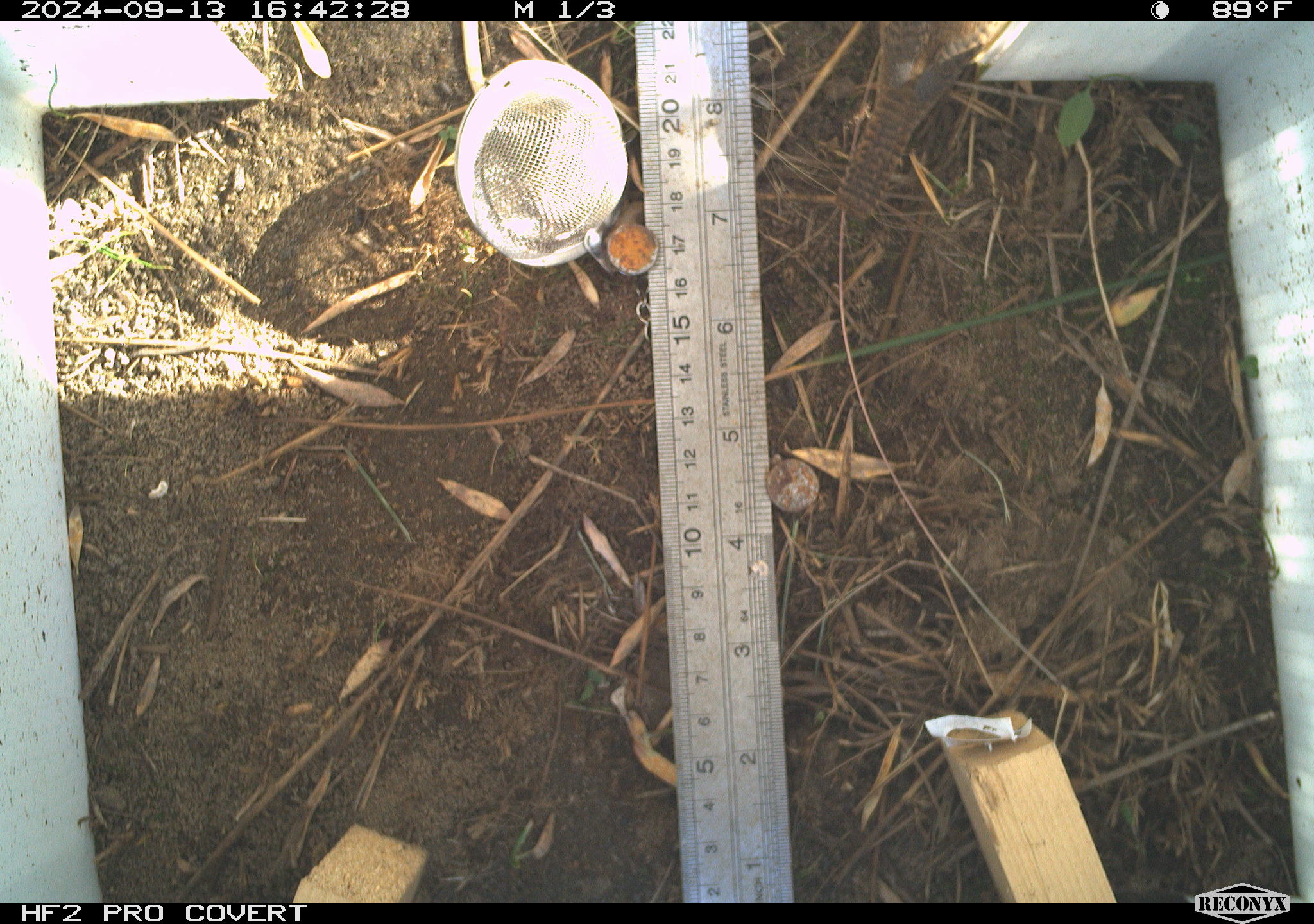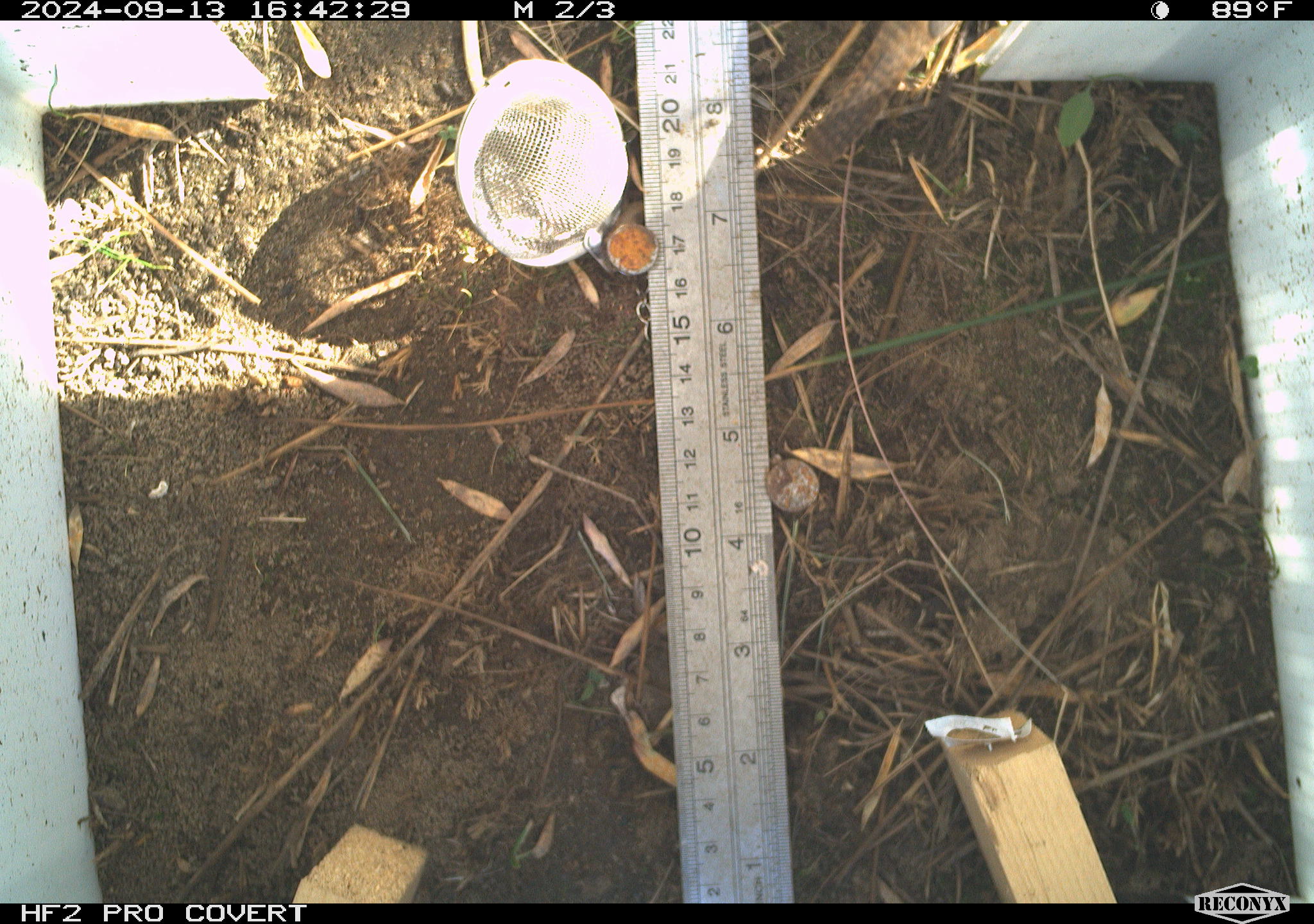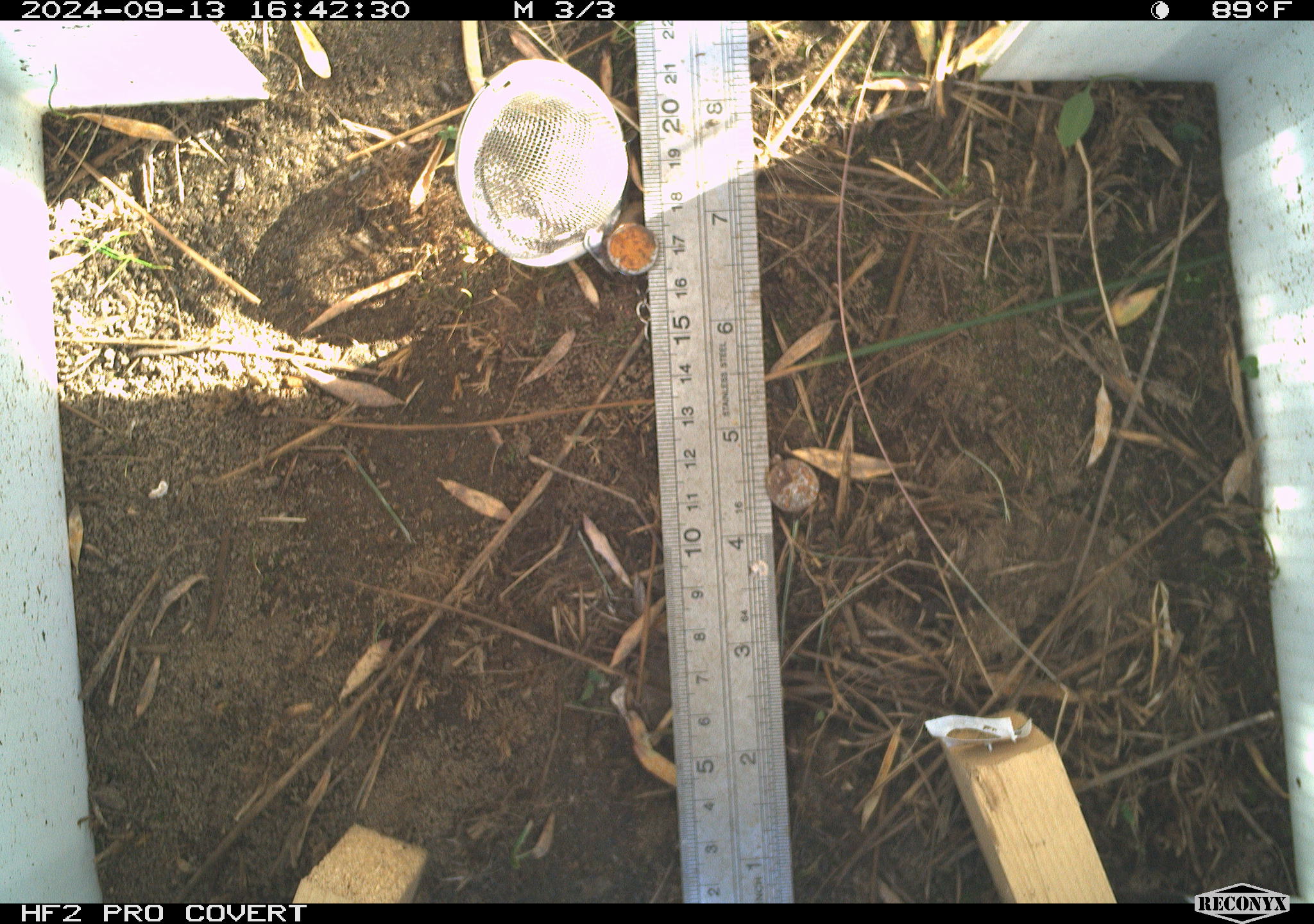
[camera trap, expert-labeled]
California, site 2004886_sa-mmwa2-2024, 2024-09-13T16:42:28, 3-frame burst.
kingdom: Animalia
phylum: Chordata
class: Aves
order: Passeriformes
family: Troglodytidae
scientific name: Troglodytidae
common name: wren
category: troglodytidae family